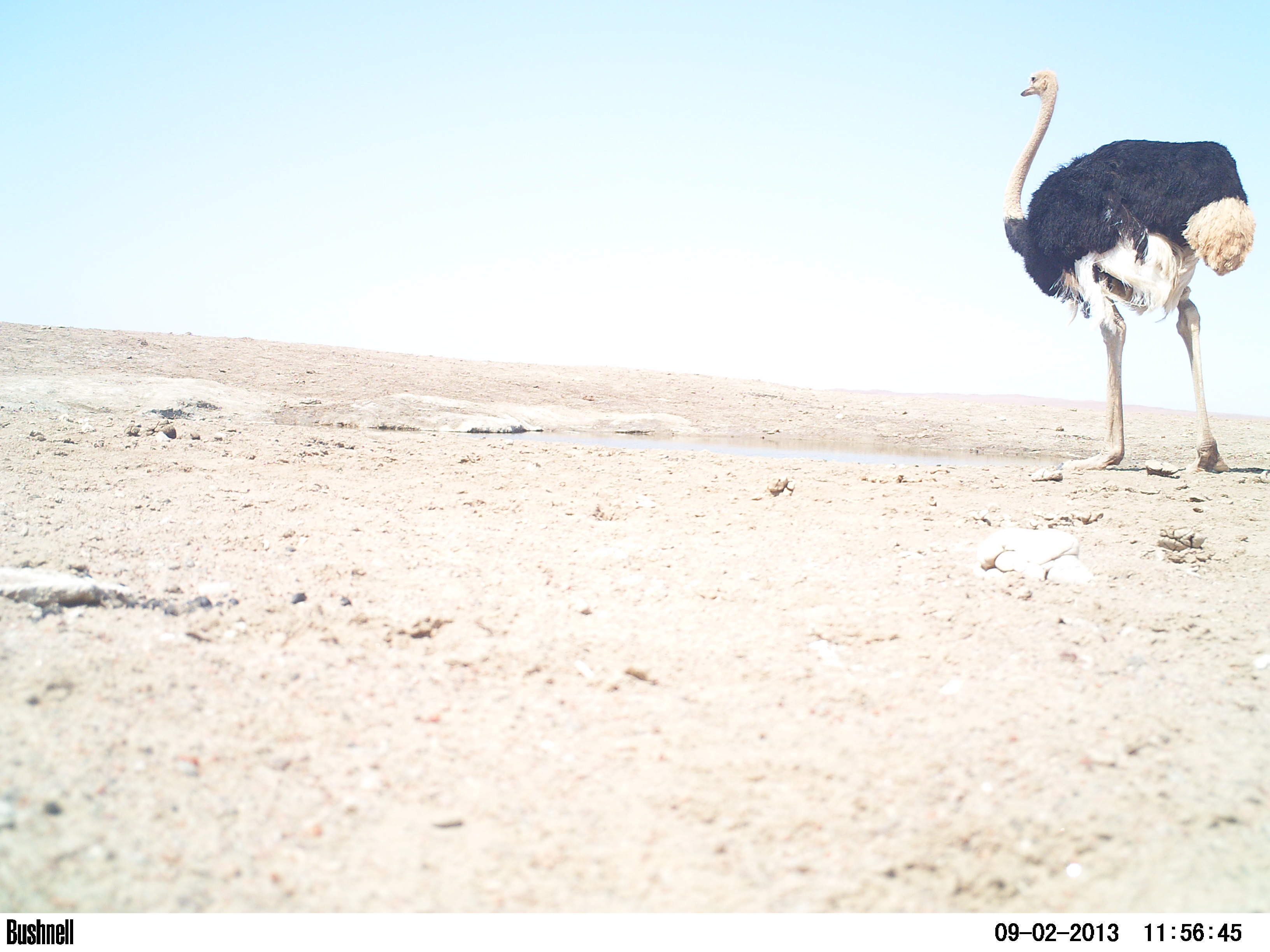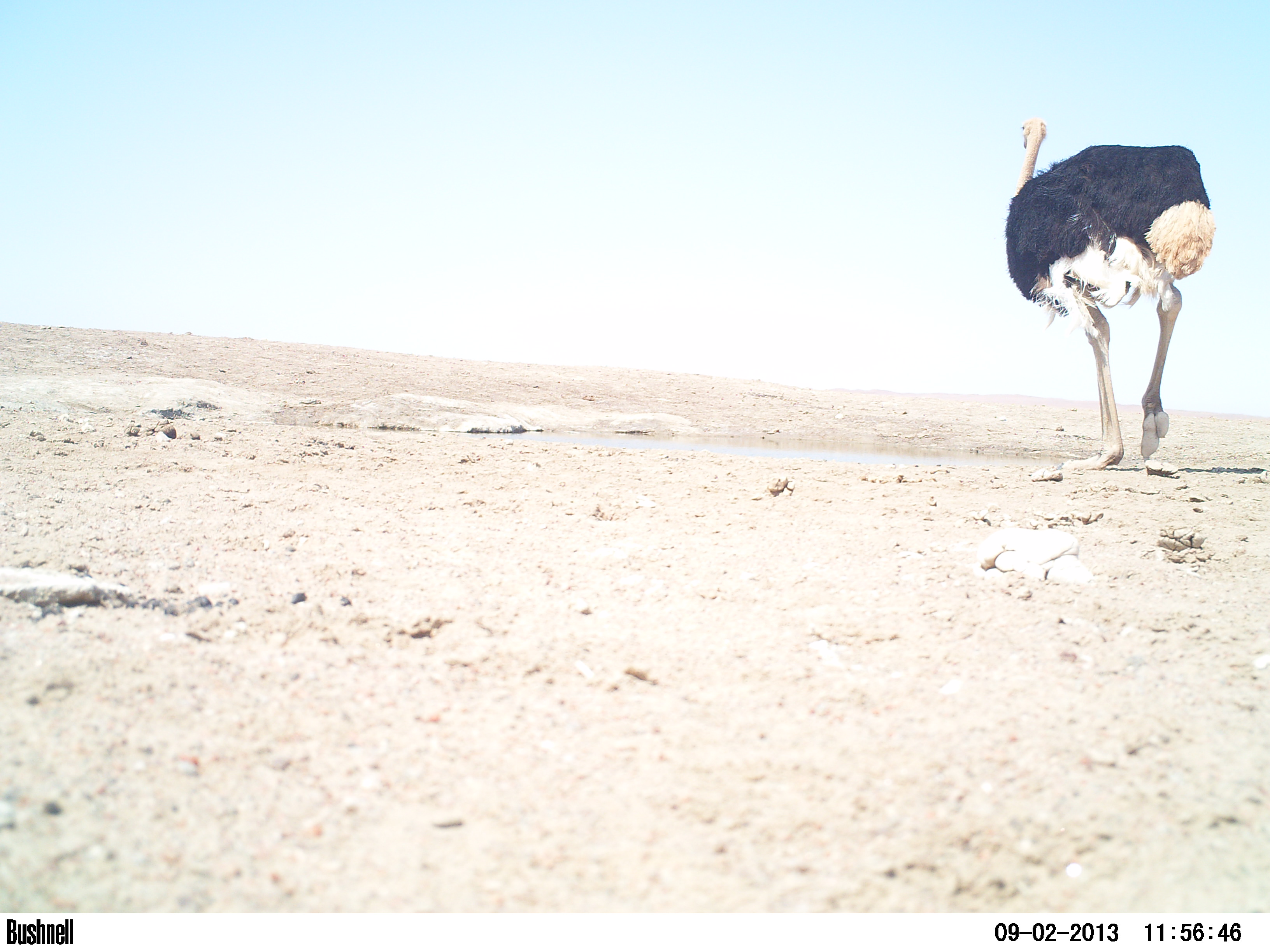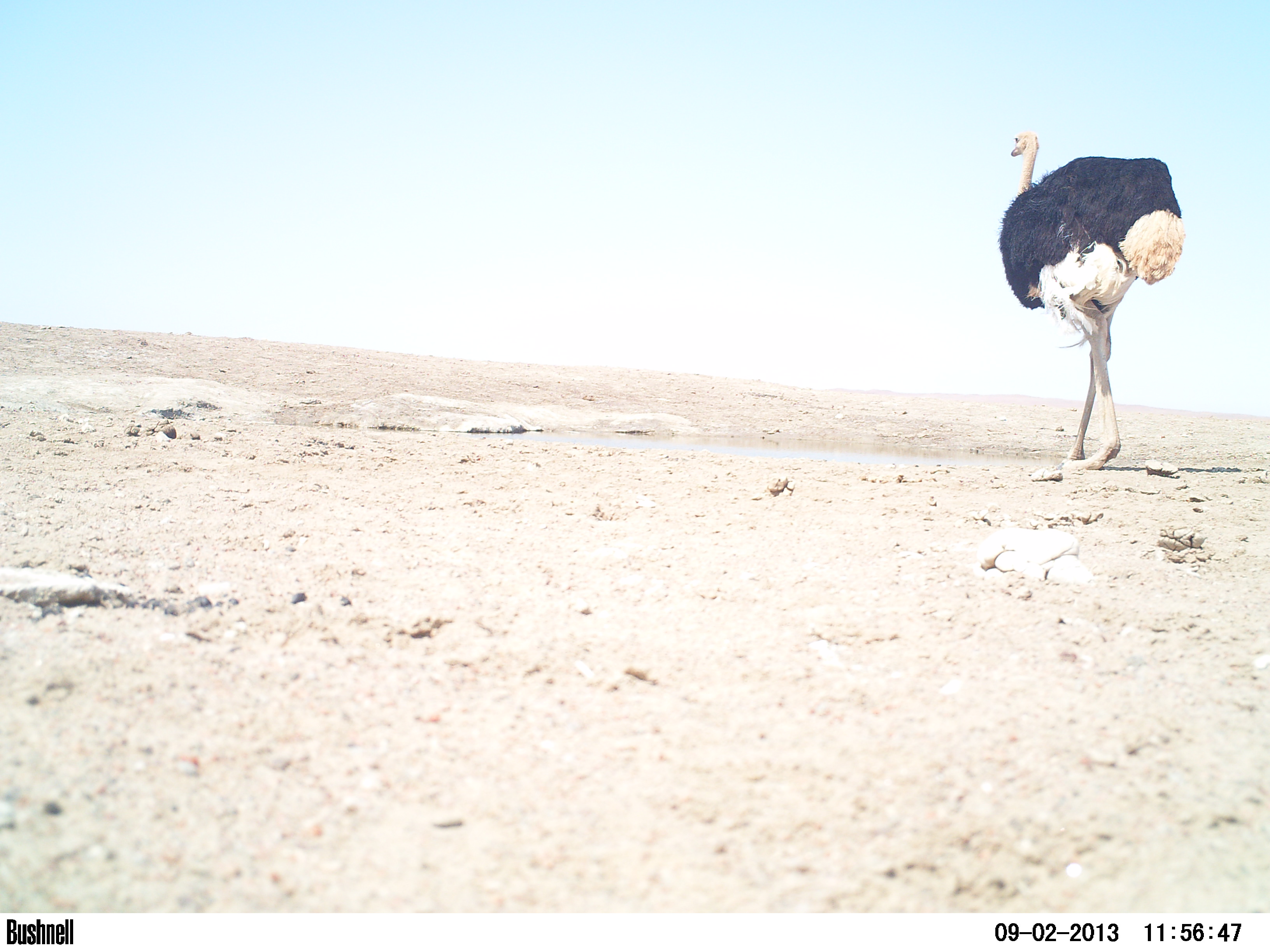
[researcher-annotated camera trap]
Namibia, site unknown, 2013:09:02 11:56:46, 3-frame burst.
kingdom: Animalia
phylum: Chordata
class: Aves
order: Struthioniformes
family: Struthionidae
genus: Struthio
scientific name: Struthio camelus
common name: common ostrich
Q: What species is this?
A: Struthio camelus (common ostrich).